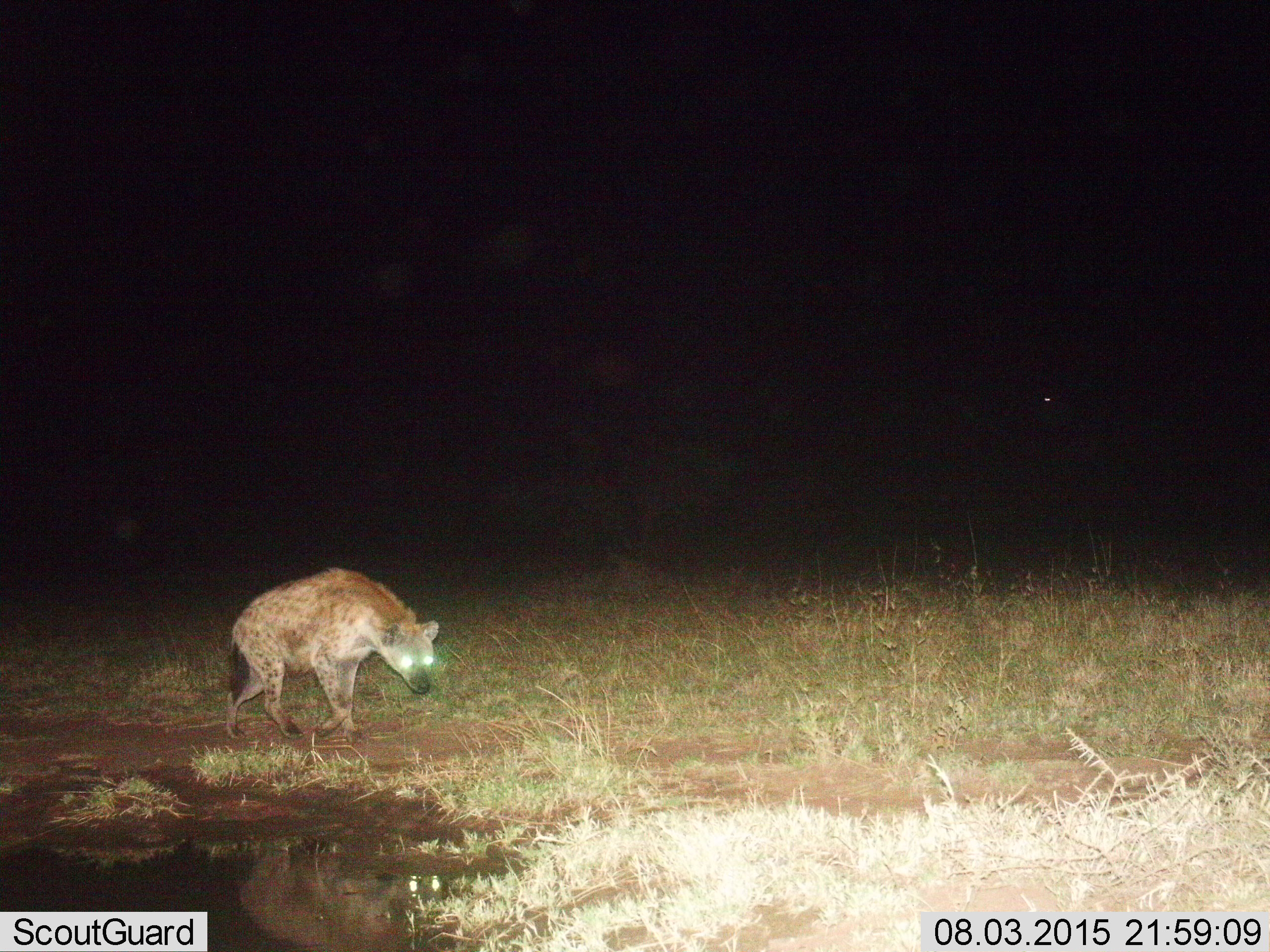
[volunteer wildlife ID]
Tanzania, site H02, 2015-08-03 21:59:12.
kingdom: Animalia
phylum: Chordata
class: Mammalia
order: Carnivora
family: Hyaenidae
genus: Crocuta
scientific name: Crocuta crocuta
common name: spotted hyena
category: hyenaspotted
Hyenaspotted (spotted hyena) (Crocuta crocuta), count 1. Behavior (volunteer vote fractions): standing 30%, resting 0%, moving 70%, interacting 0%. Young present (vote fraction): 0%. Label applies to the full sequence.